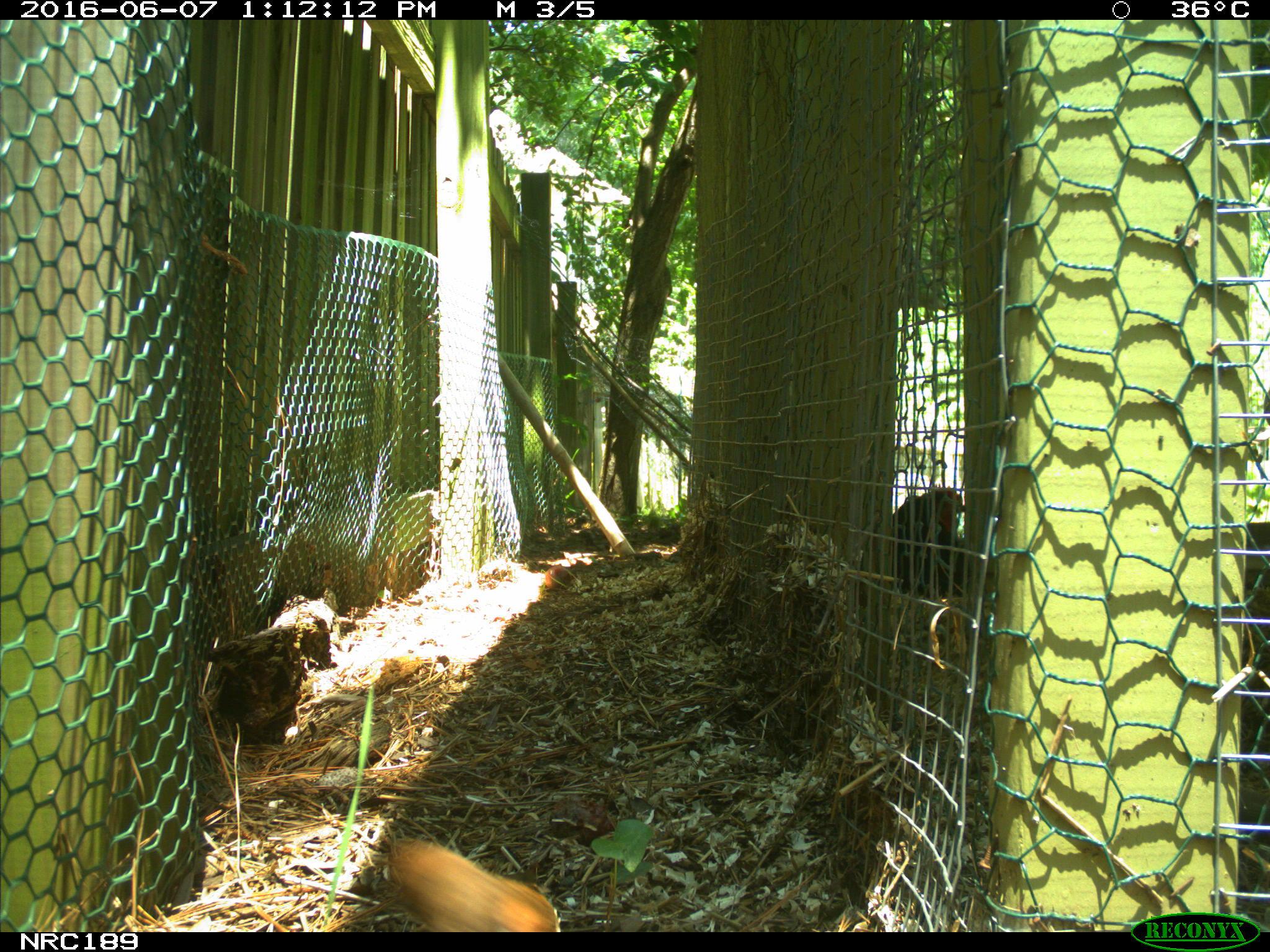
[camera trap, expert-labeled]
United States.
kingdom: Animalia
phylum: Chordata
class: Aves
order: Galliformes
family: Phasianidae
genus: Gallus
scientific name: Gallus gallus domesticus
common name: domestic chicken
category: Chicken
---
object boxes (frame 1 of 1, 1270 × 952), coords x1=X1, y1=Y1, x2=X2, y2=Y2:
Chicken: x1=364, y1=835, x2=573, y2=932